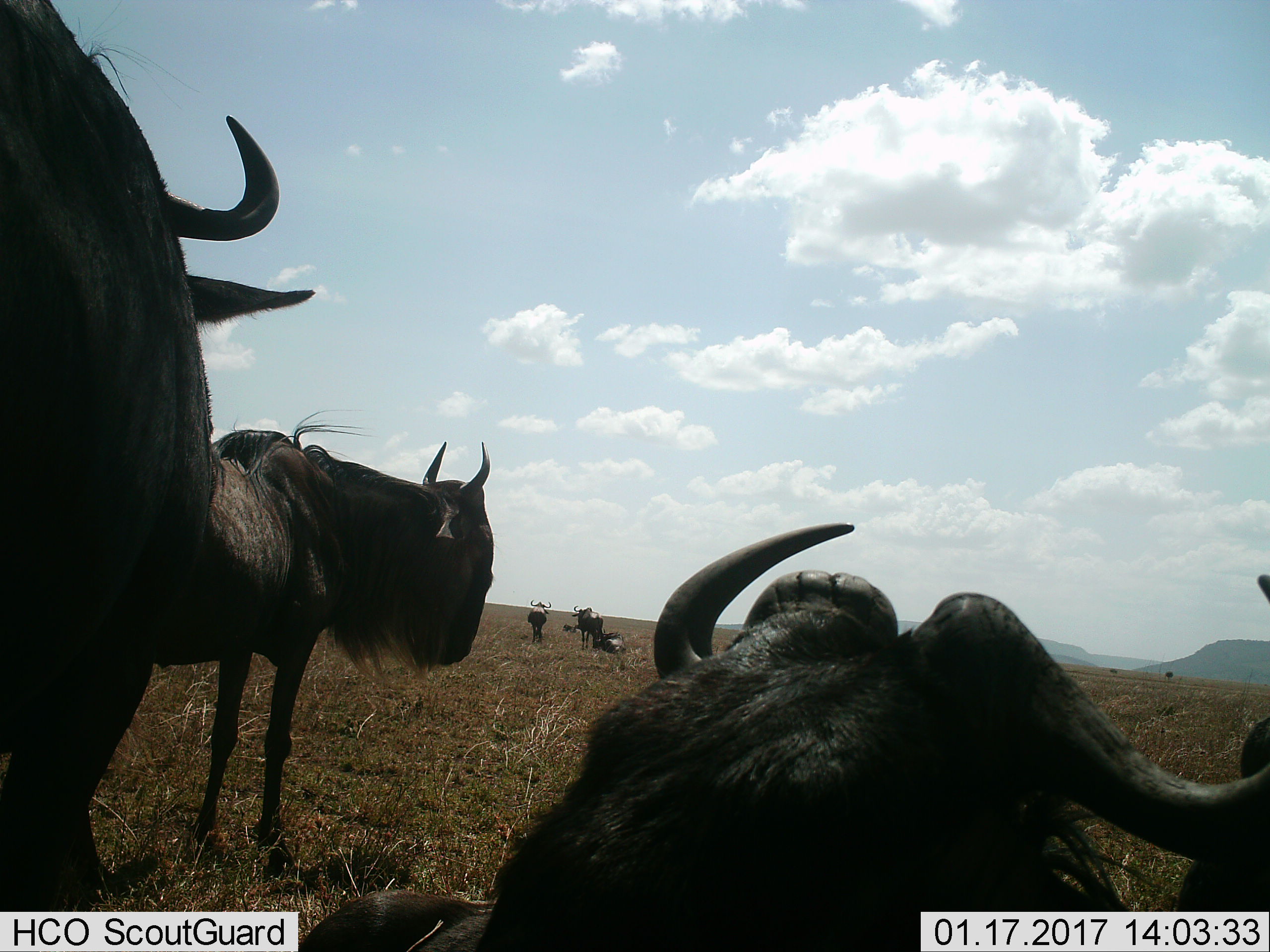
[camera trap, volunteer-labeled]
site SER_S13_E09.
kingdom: Animalia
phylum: Chordata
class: Mammalia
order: Artiodactyla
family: Bovidae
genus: Connochaetes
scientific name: Connochaetes taurinus taurinus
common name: blue wildebeest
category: wildebeestblue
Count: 6.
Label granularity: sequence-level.